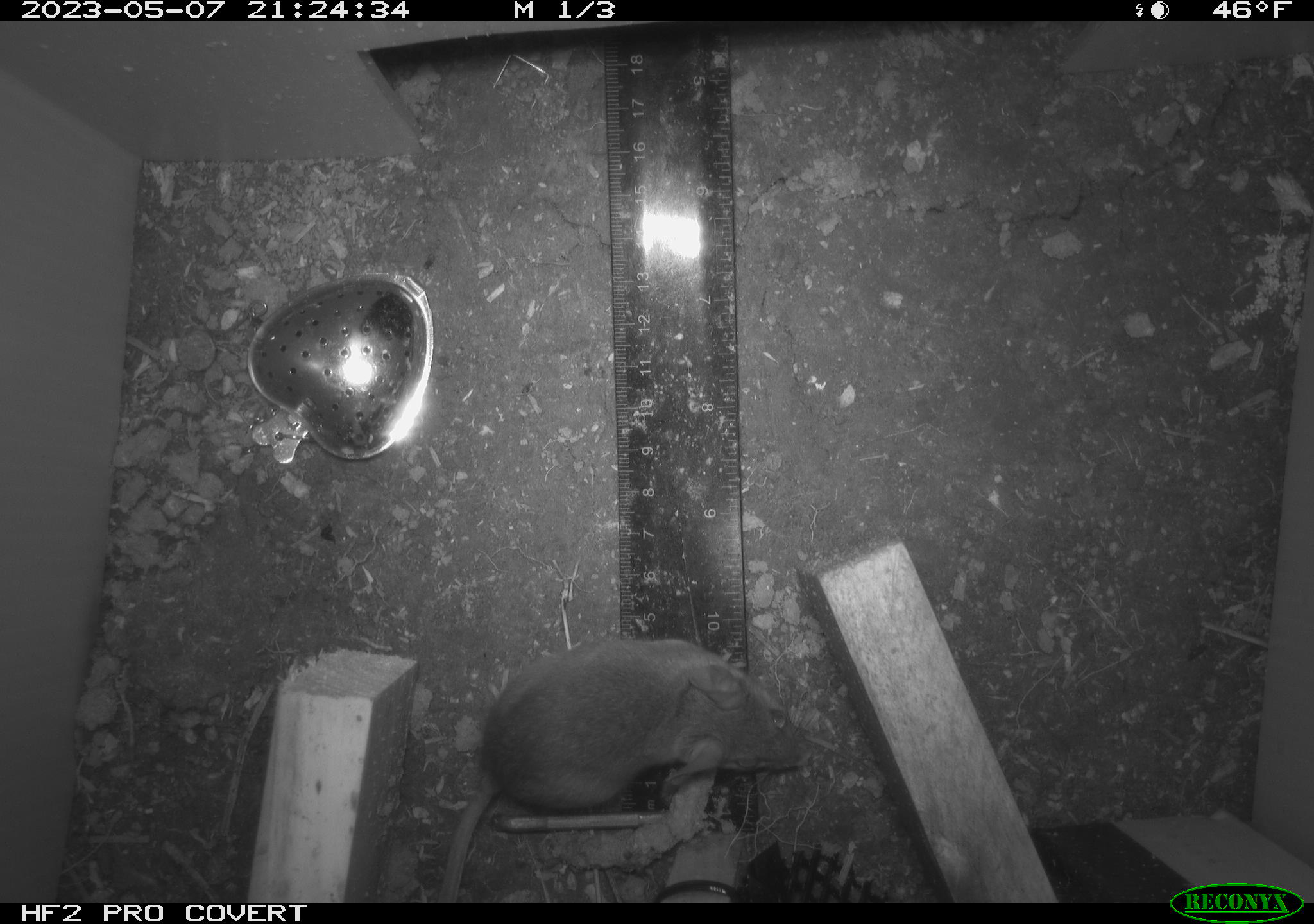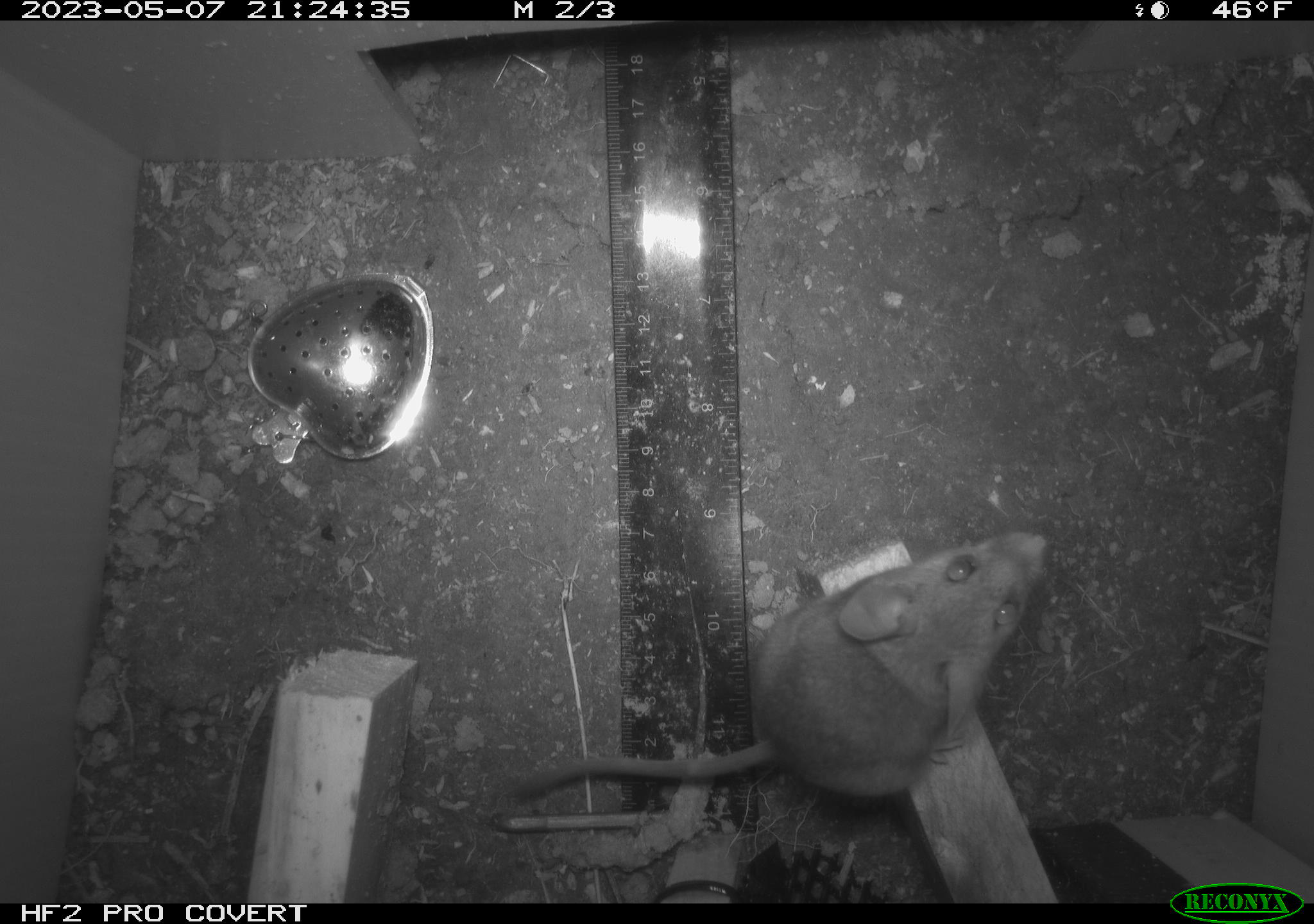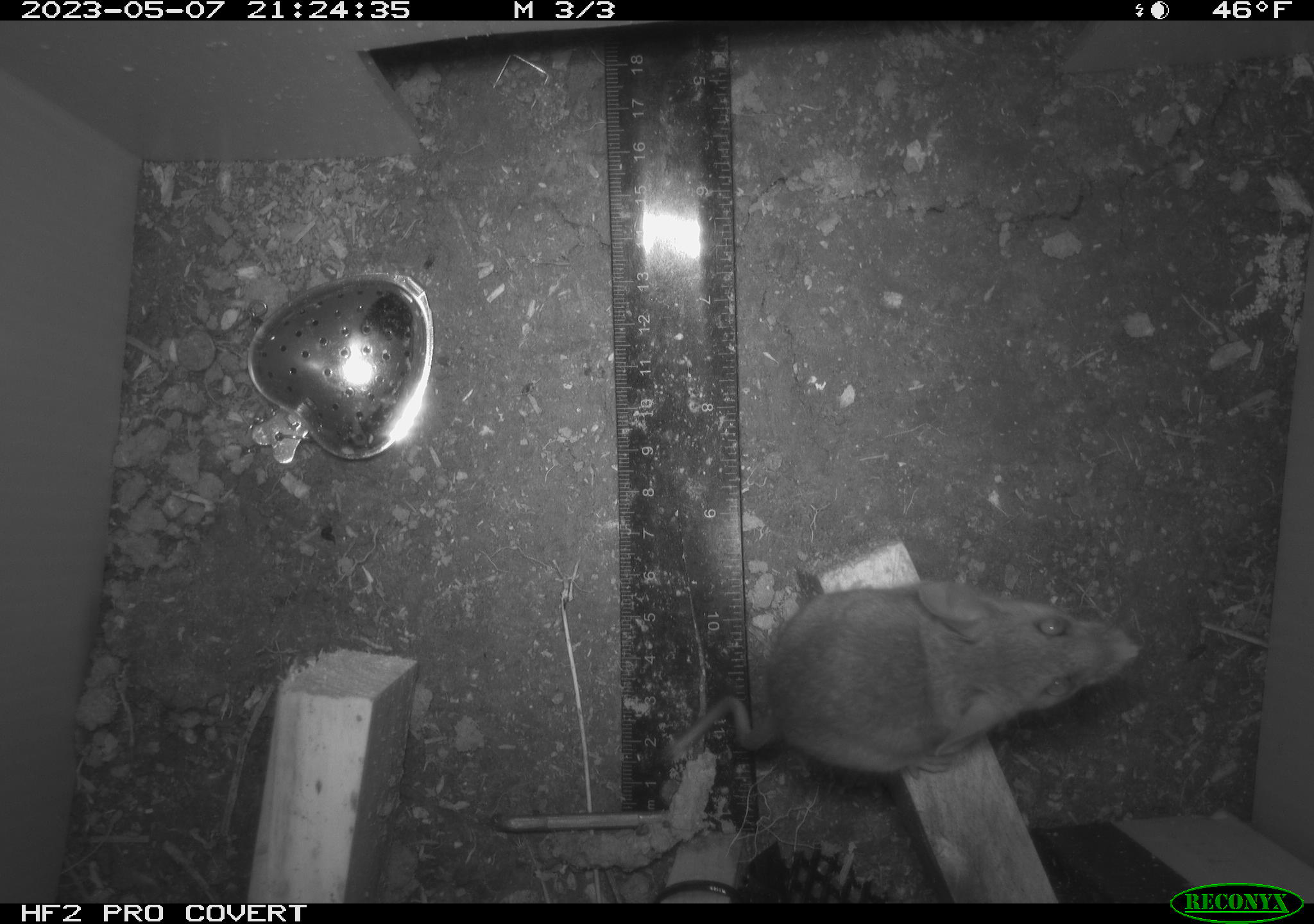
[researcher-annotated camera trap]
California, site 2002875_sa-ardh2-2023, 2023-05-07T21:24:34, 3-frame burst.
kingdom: Animalia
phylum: Chordata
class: Mammalia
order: Rodentia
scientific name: Rodentia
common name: mouse species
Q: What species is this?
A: Mouse species (Rodentia).